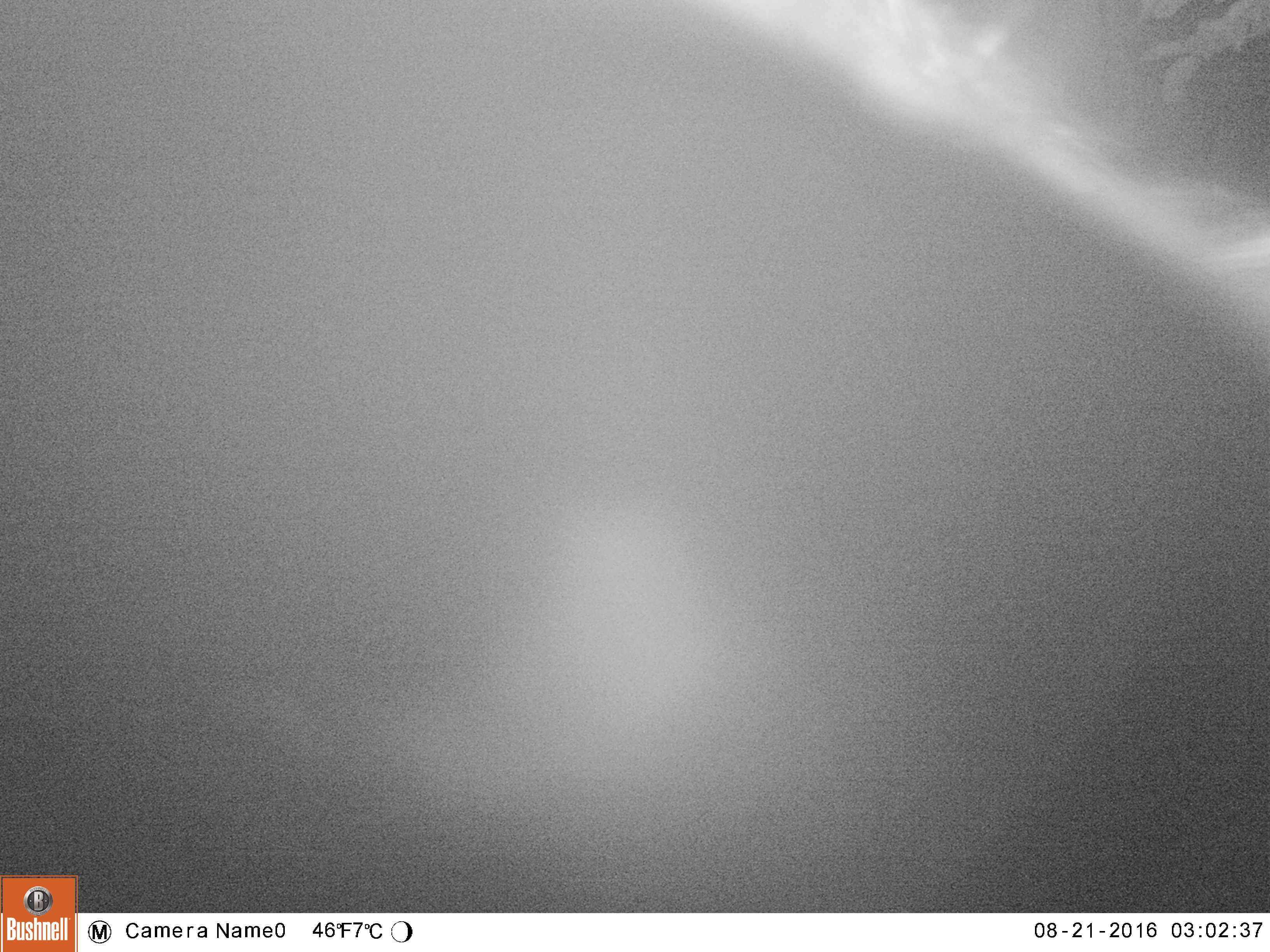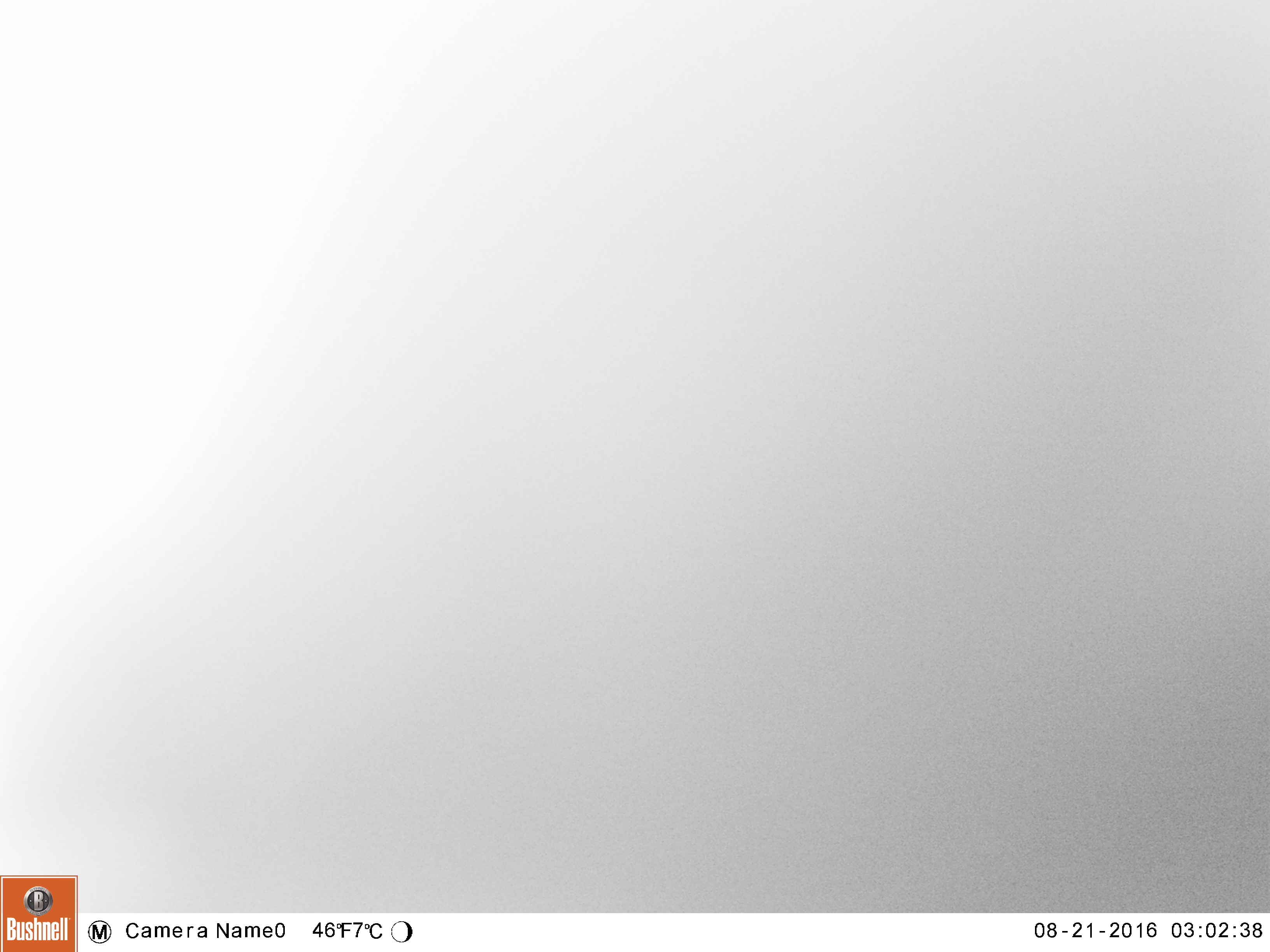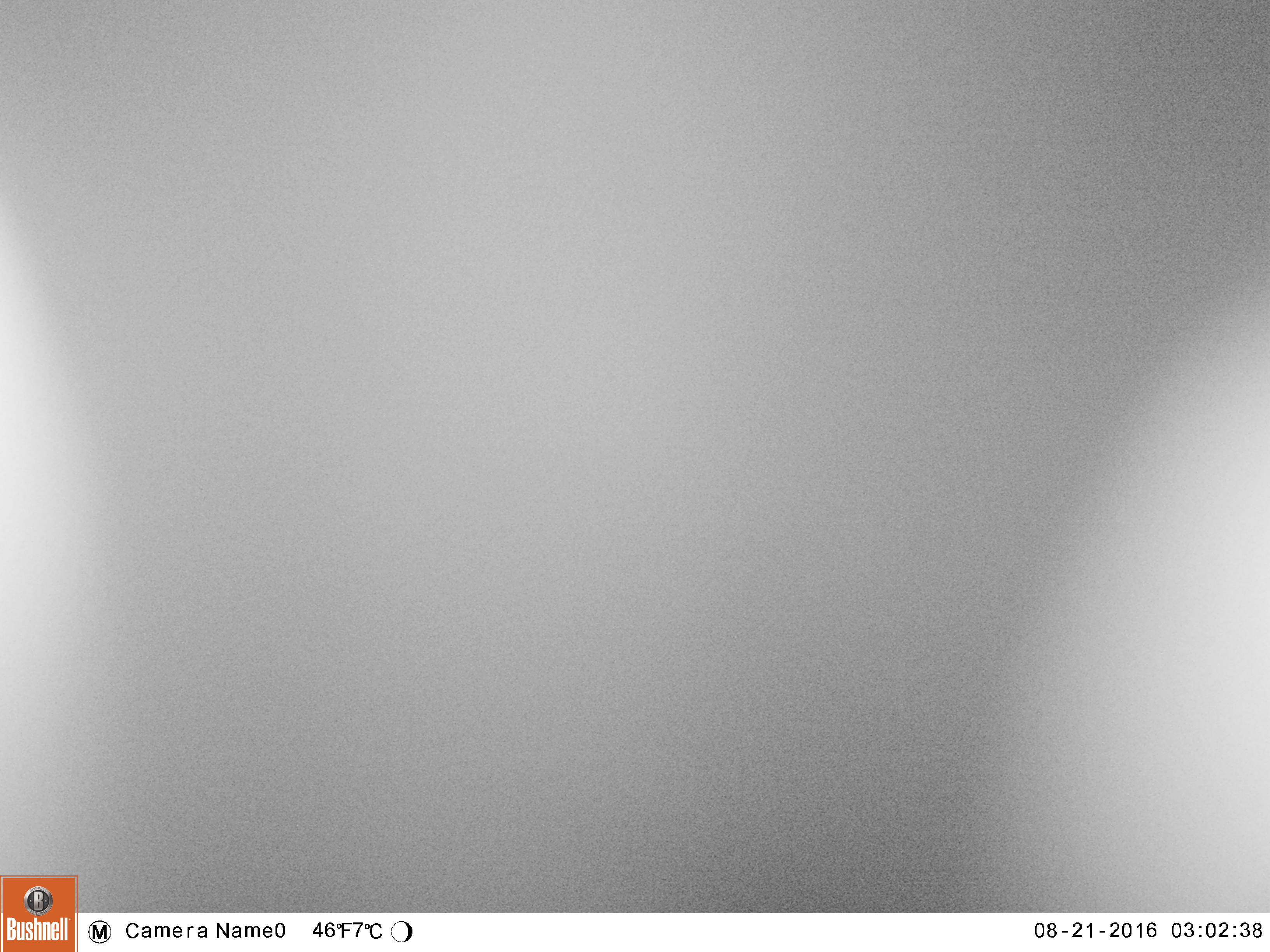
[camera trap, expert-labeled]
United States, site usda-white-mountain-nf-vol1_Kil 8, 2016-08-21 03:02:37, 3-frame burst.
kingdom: Animalia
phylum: Chordata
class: Mammalia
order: Carnivora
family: Ursidae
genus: Ursus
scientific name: Ursus americanus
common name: black bear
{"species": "black bear (Ursus americanus)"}